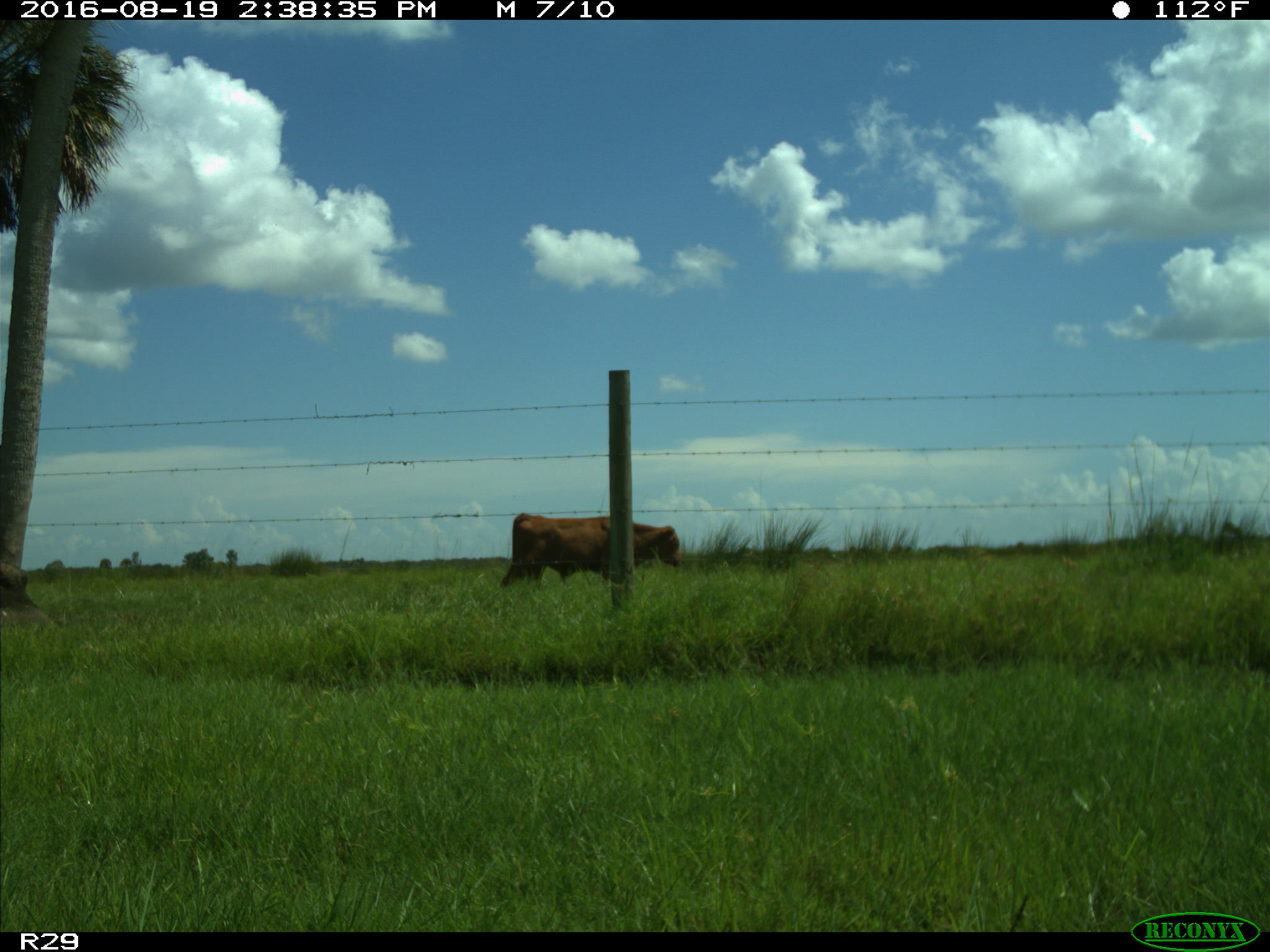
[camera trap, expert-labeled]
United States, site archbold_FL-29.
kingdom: Animalia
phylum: Chordata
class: Mammalia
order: Artiodactyla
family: Bovidae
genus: Bos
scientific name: Bos taurus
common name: domestic cow